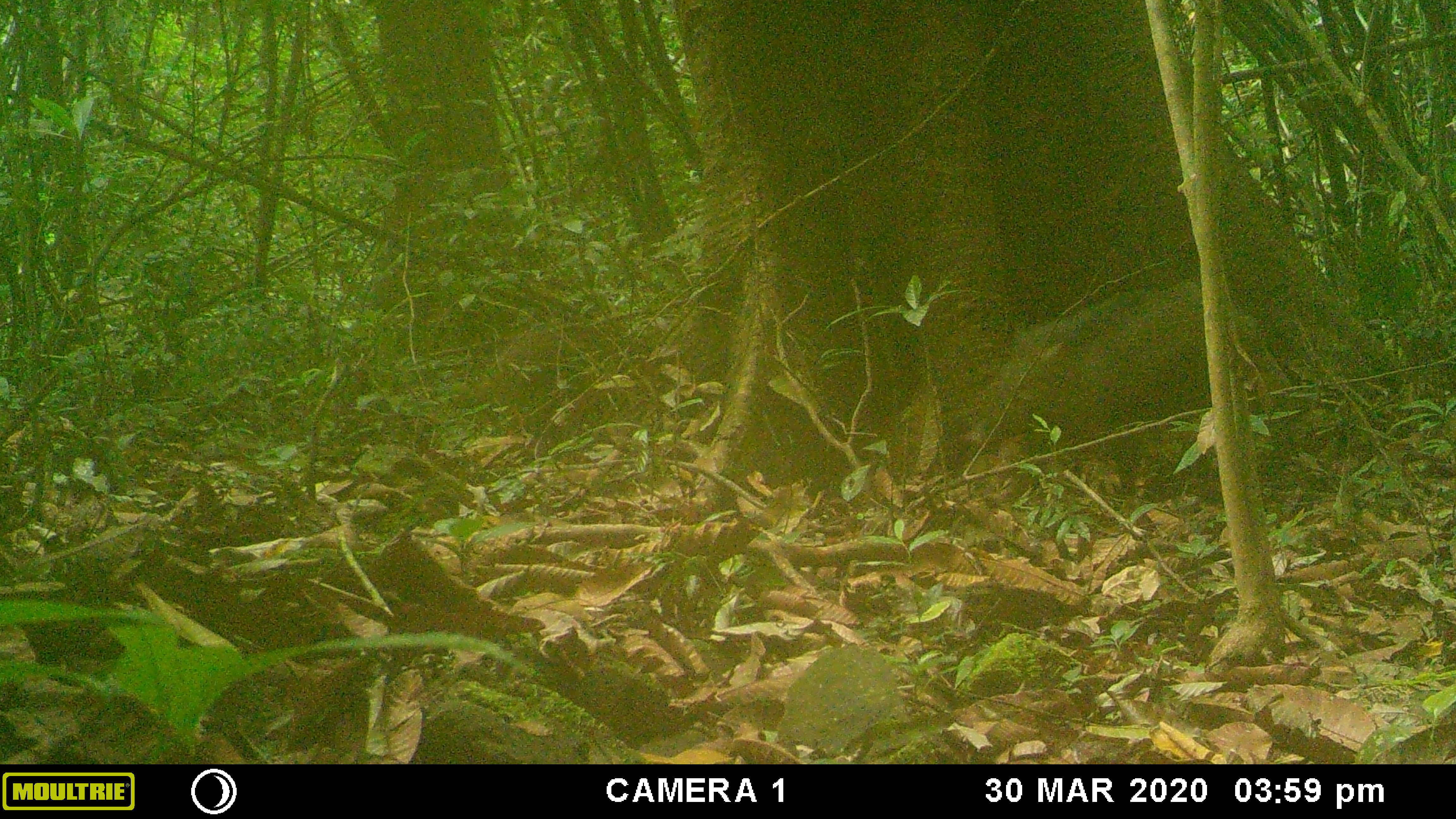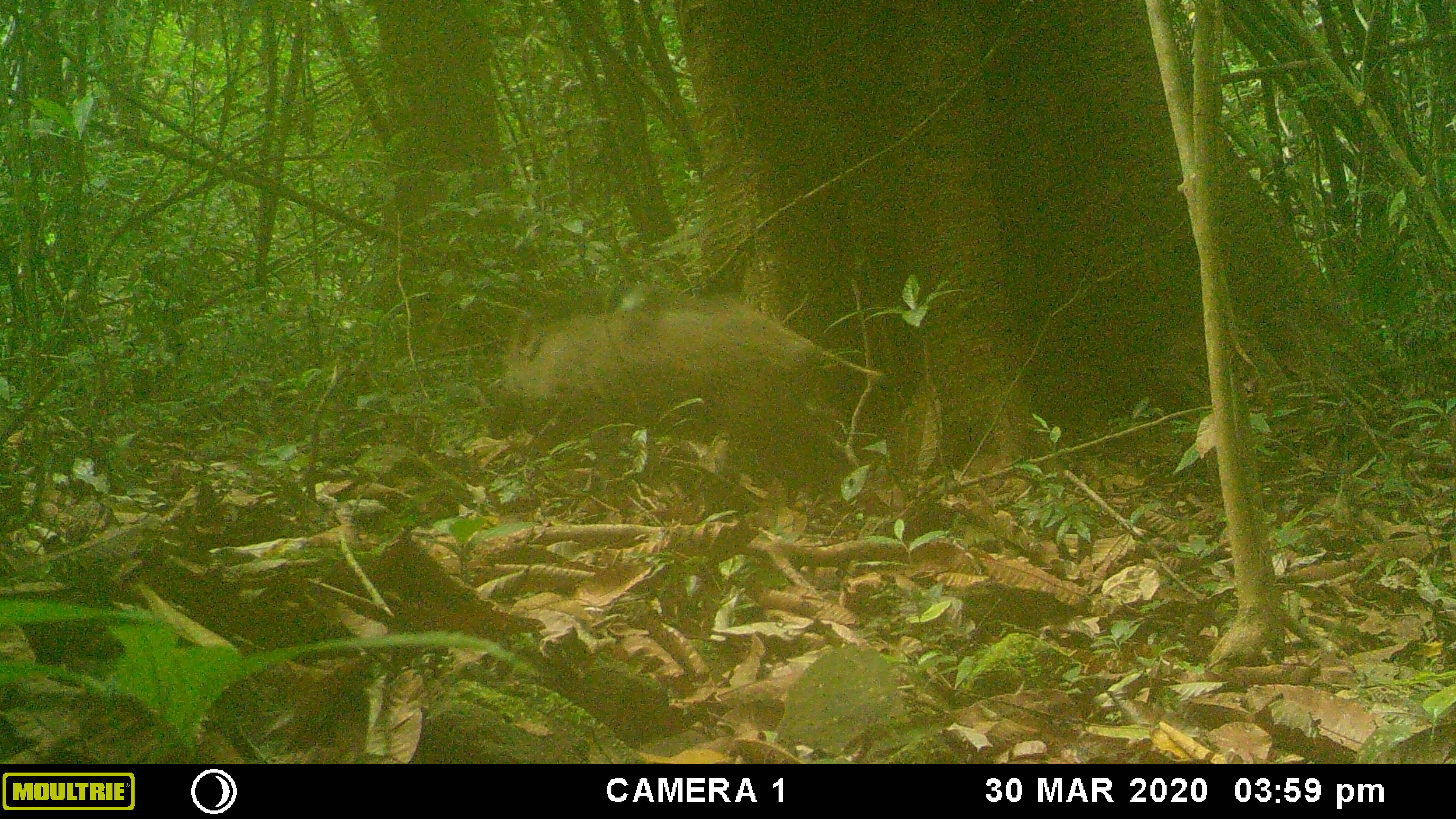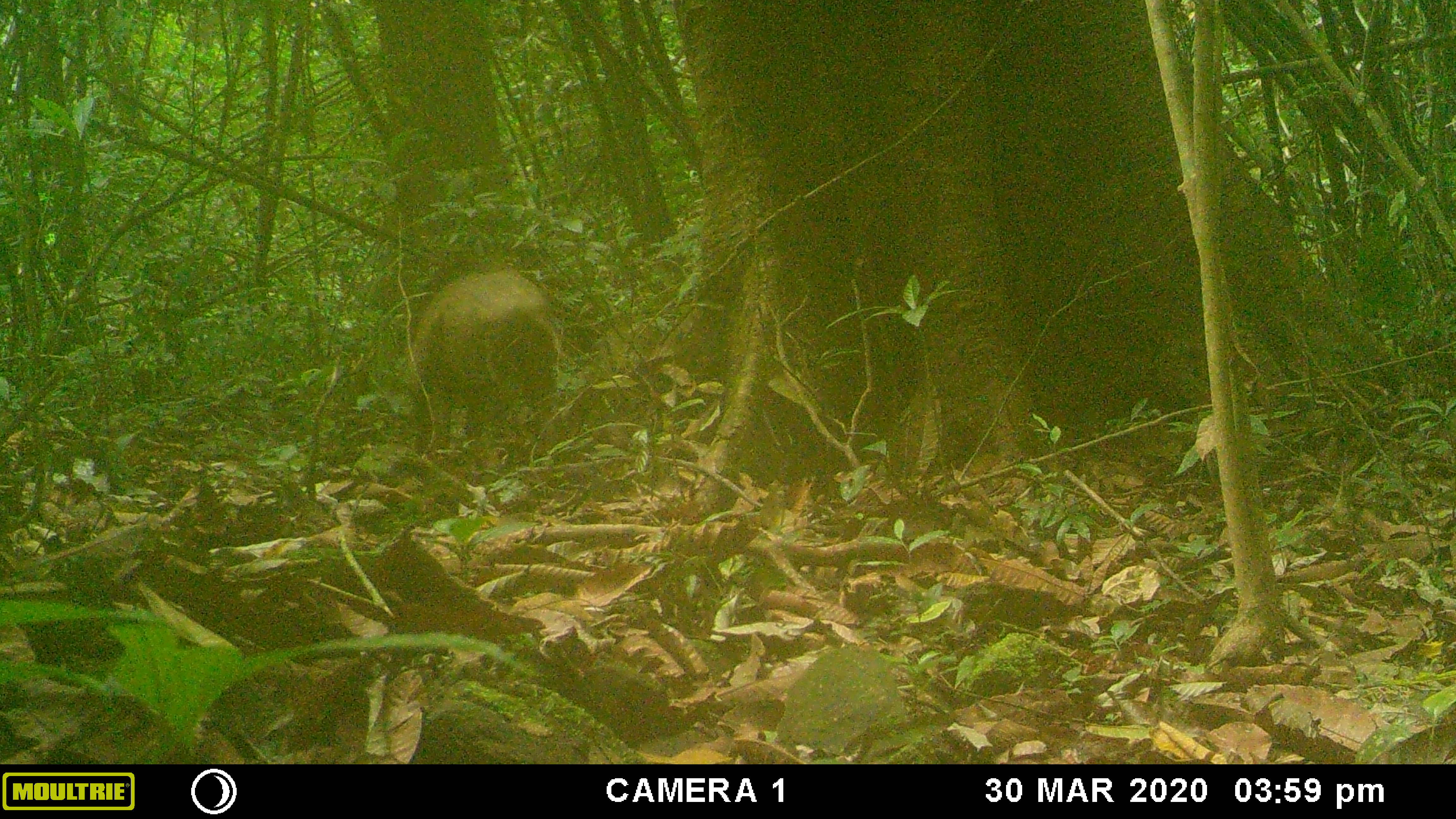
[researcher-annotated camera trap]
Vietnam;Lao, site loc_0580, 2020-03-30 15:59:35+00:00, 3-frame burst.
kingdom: Animalia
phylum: Chordata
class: Mammalia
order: Artiodactyla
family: Suidae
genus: Sus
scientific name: Sus scrofa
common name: eurasian wild pig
Eurasian wild pig (Sus scrofa). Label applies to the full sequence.